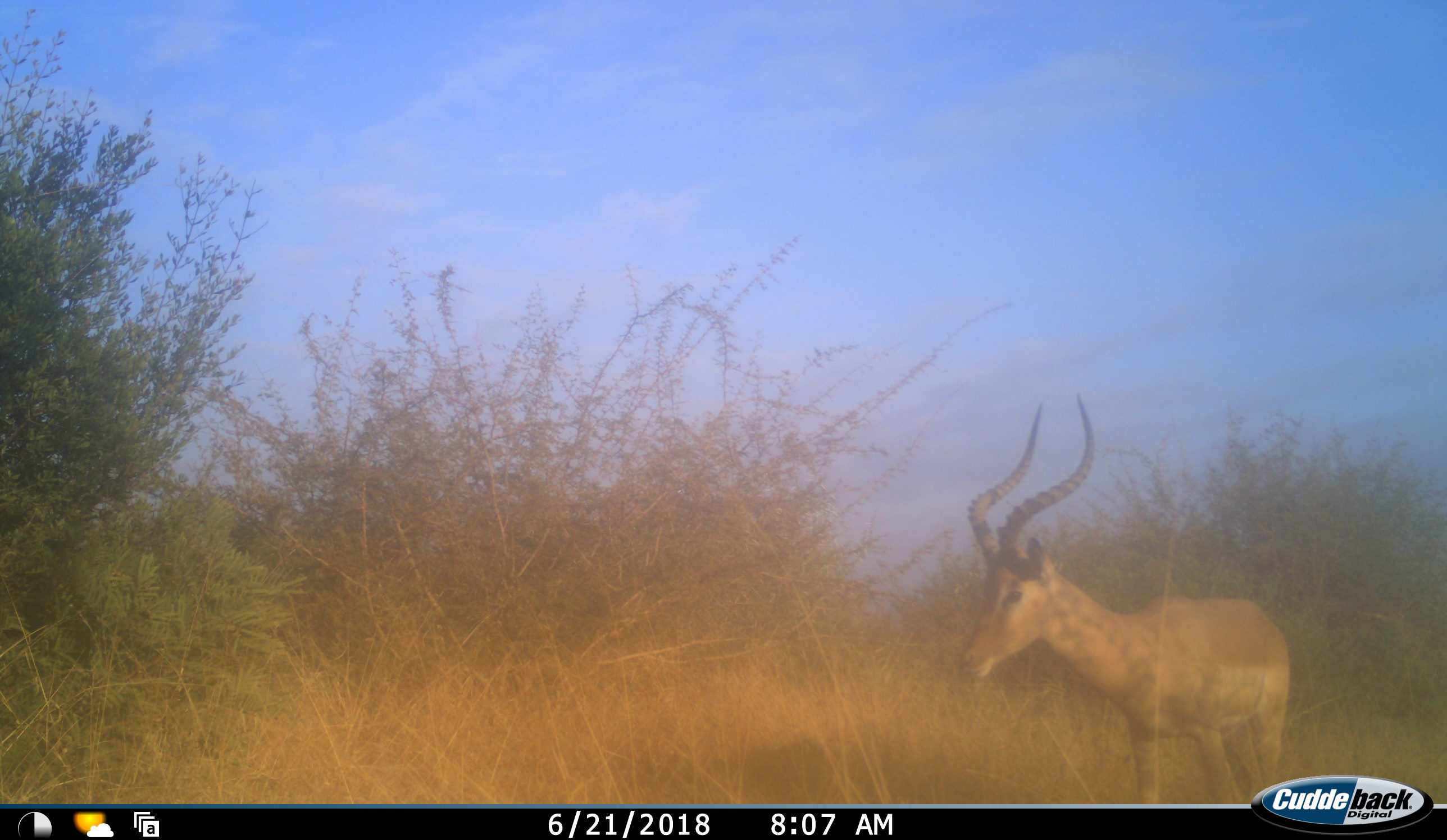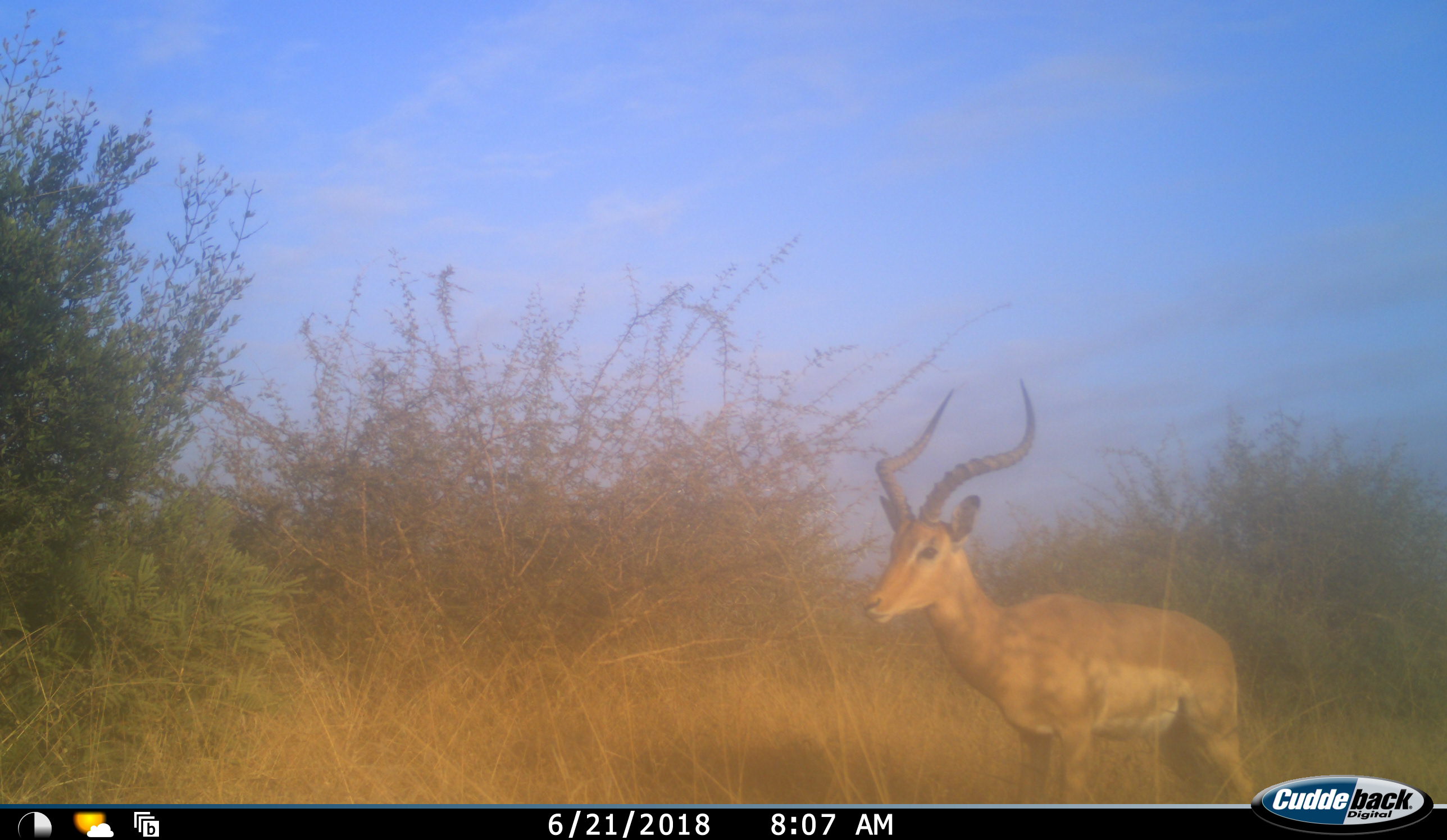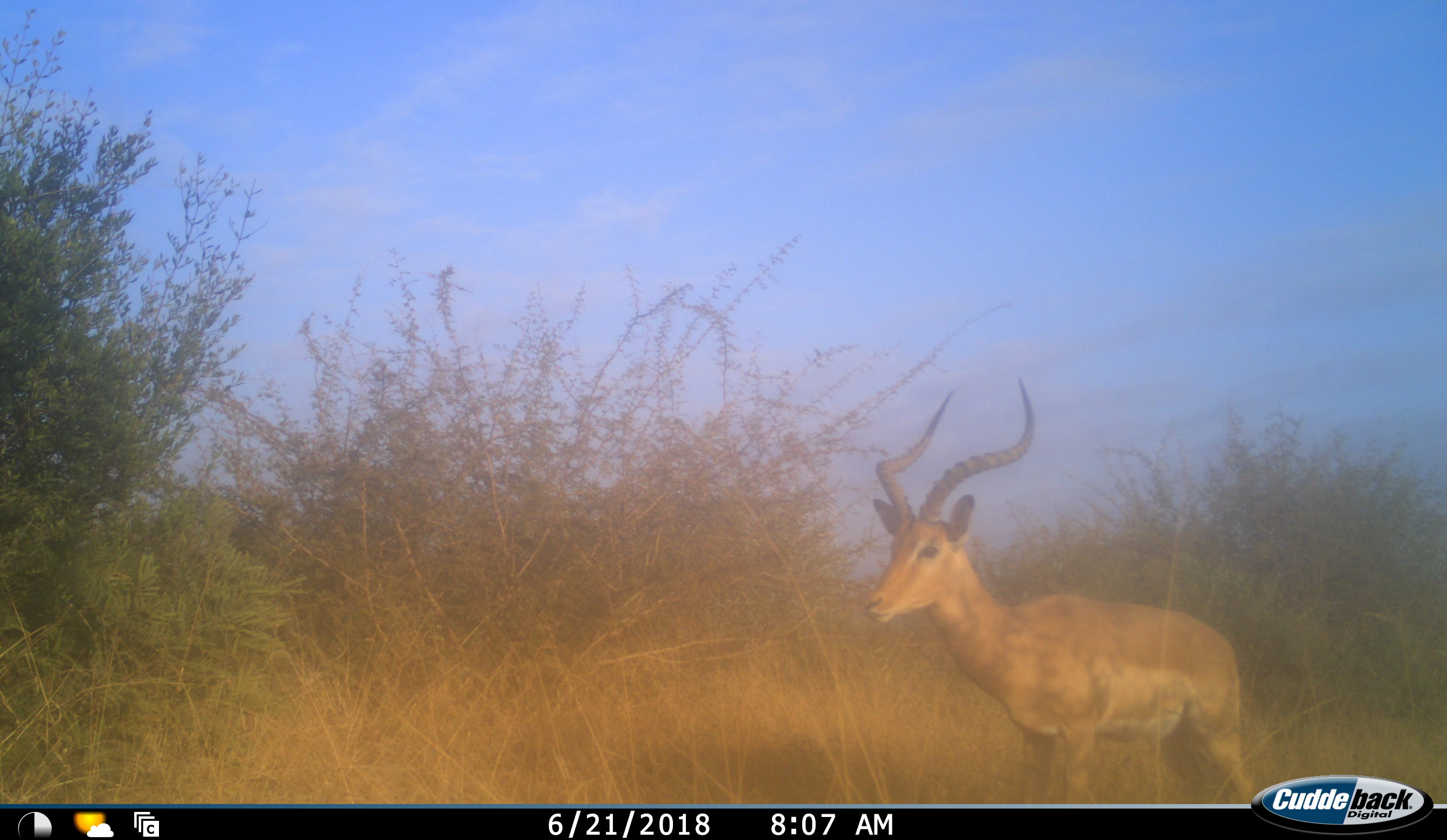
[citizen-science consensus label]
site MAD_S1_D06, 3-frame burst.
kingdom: Animalia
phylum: Chordata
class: Mammalia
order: Artiodactyla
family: Bovidae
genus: Aepyceros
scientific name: Aepyceros melampus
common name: impala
Impala (Aepyceros melampus), count 1. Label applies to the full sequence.